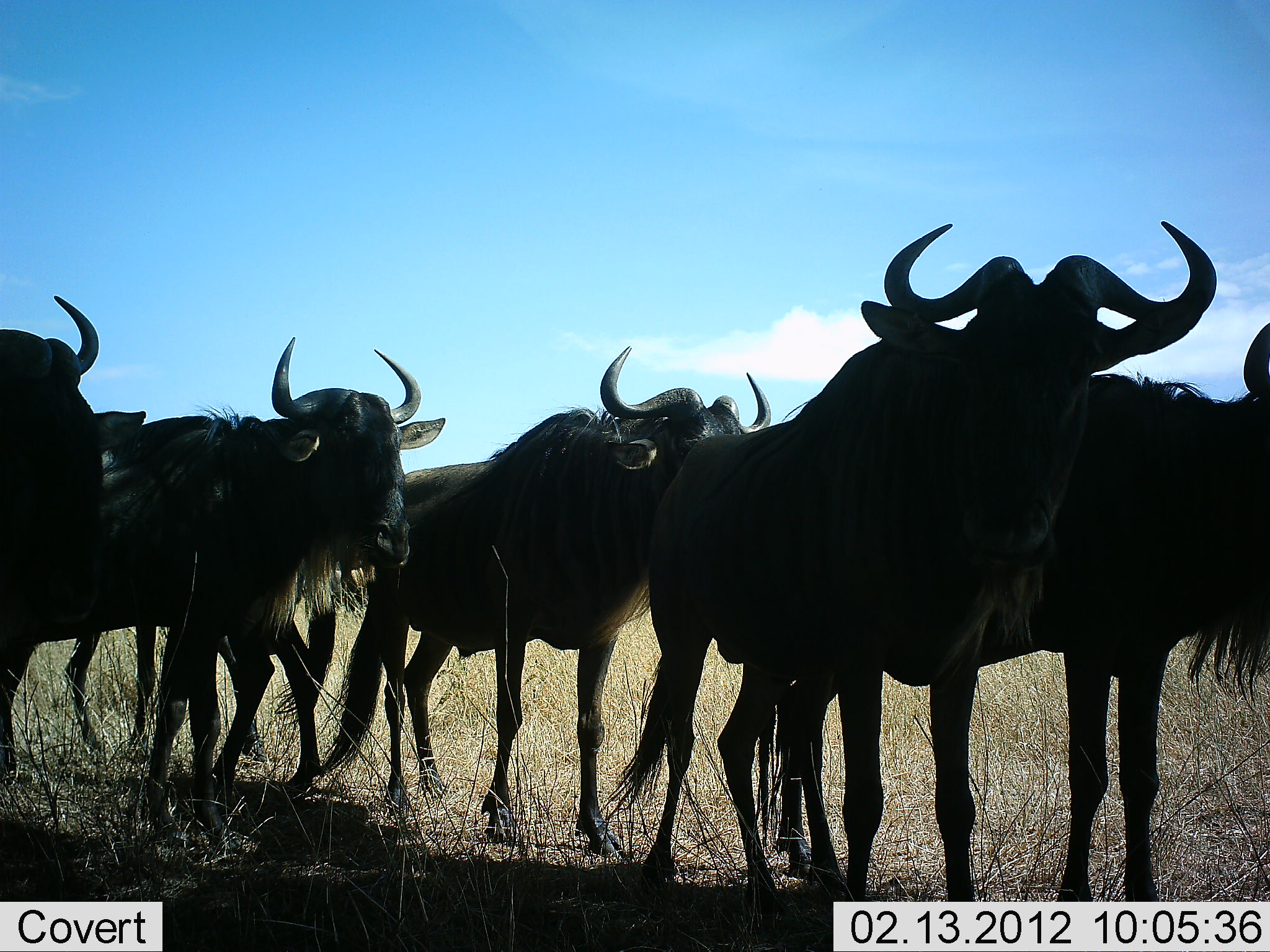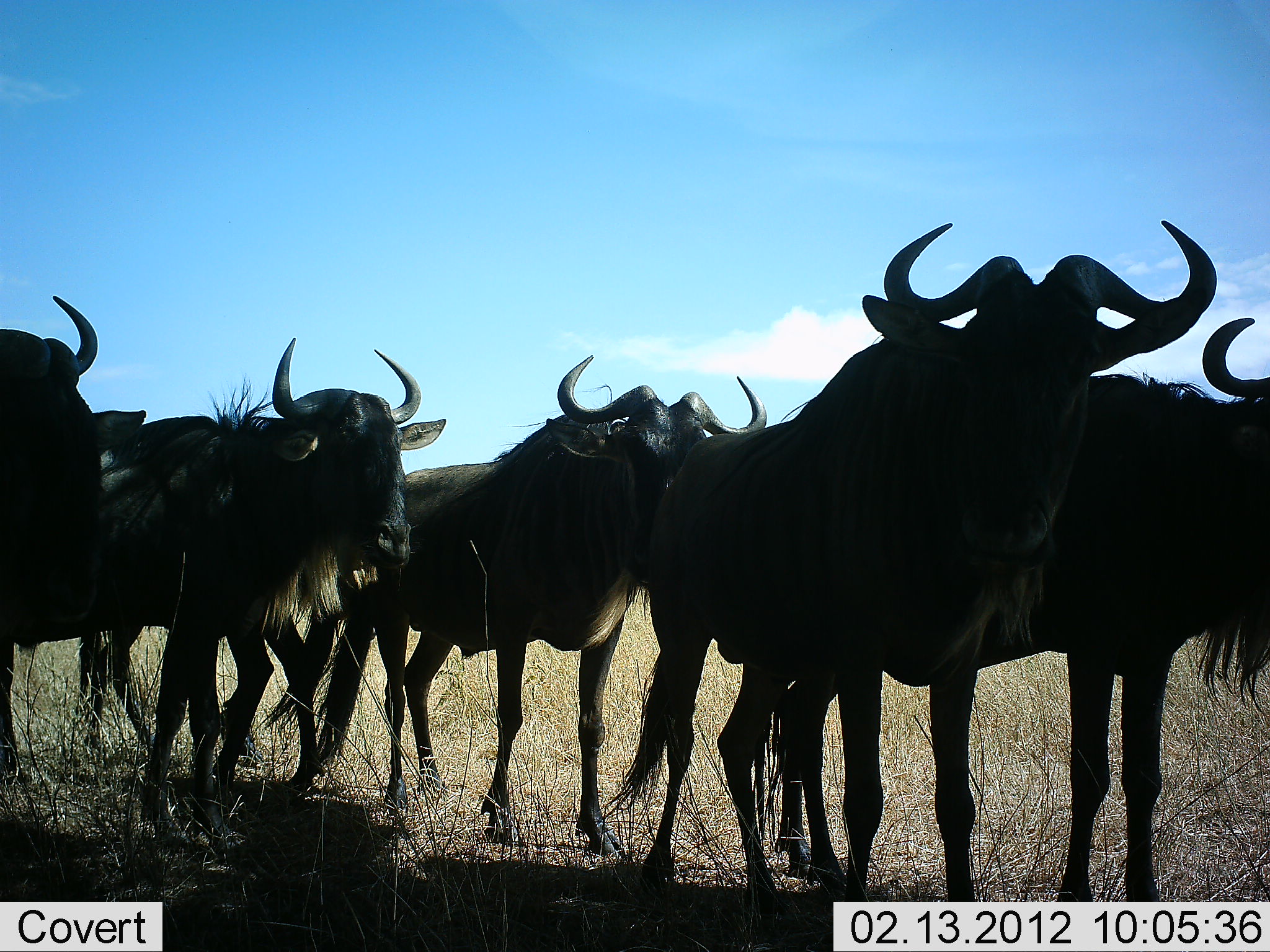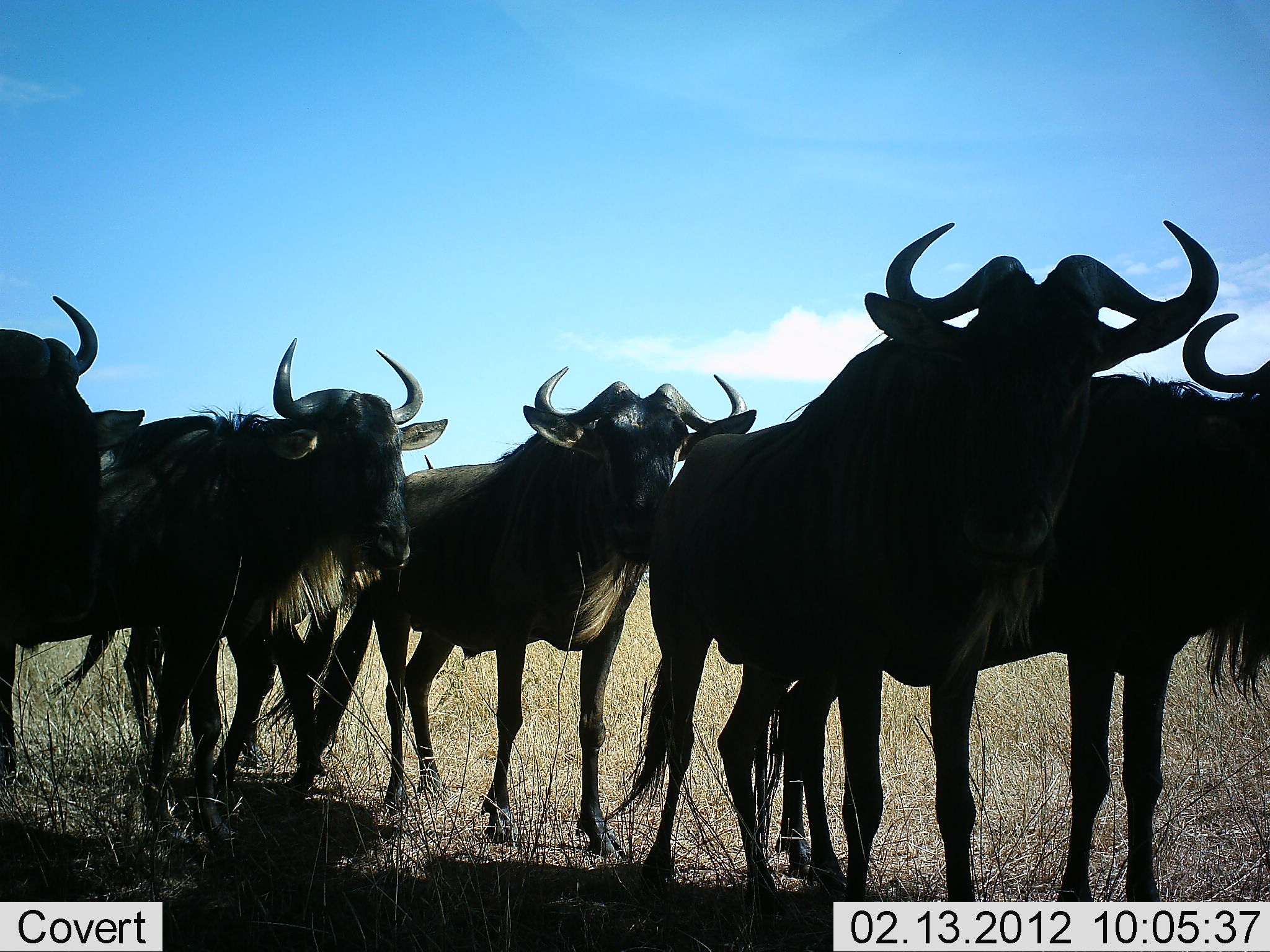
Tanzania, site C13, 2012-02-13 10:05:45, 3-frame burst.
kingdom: Animalia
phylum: Chordata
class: Mammalia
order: Artiodactyla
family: Bovidae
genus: Connochaetes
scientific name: Connochaetes taurinus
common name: blue wildebeest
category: wildebeest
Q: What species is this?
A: Wildebeest (blue wildebeest) (Connochaetes taurinus).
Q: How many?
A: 5.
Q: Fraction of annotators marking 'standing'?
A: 90%.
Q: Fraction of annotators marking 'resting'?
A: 10%.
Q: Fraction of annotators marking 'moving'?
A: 14%.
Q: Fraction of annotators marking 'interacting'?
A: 5%.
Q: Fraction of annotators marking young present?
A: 5%.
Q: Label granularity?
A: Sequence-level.